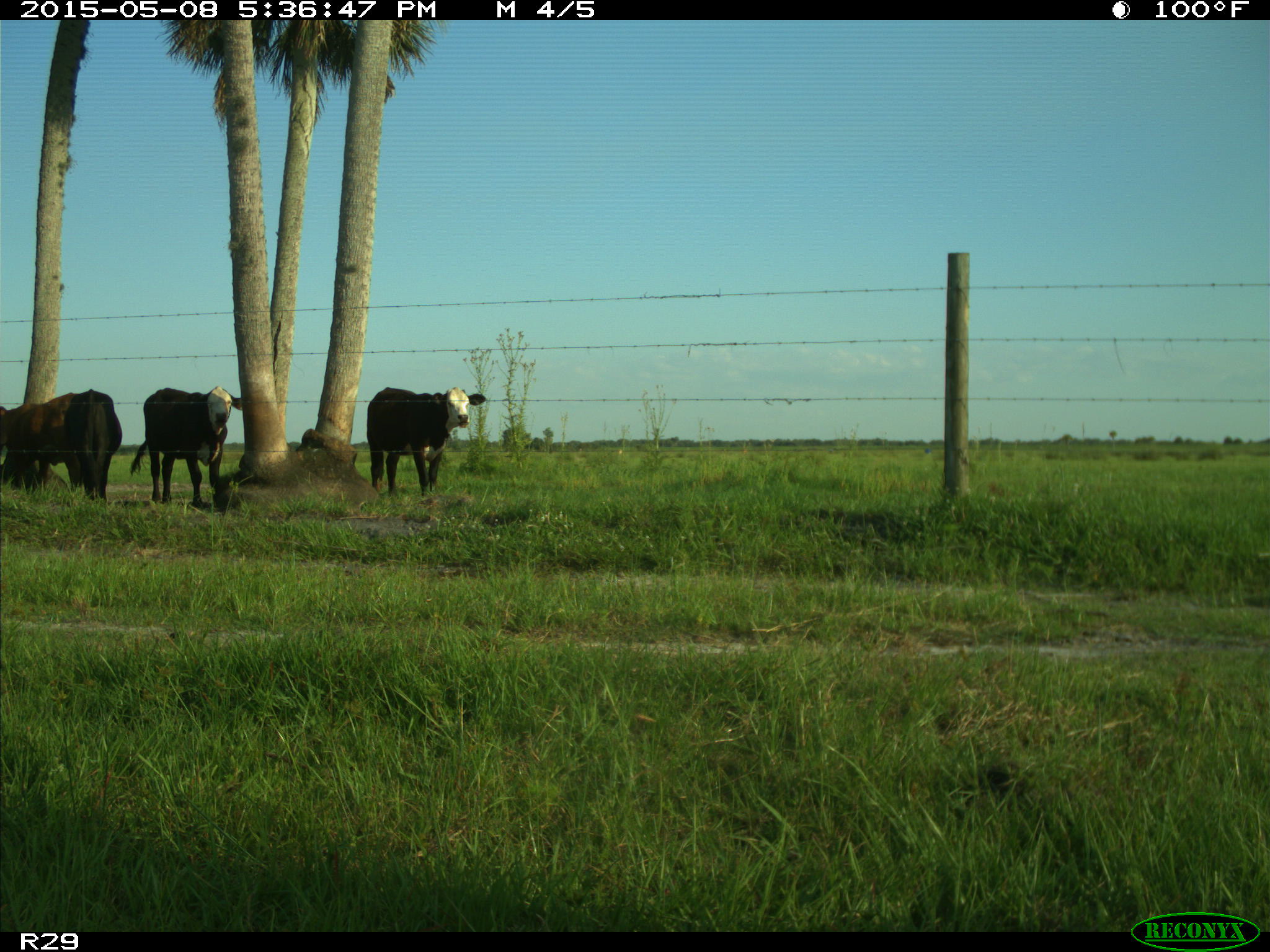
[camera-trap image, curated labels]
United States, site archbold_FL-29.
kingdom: Animalia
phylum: Chordata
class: Mammalia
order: Artiodactyla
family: Bovidae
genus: Bos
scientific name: Bos taurus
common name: domestic cow